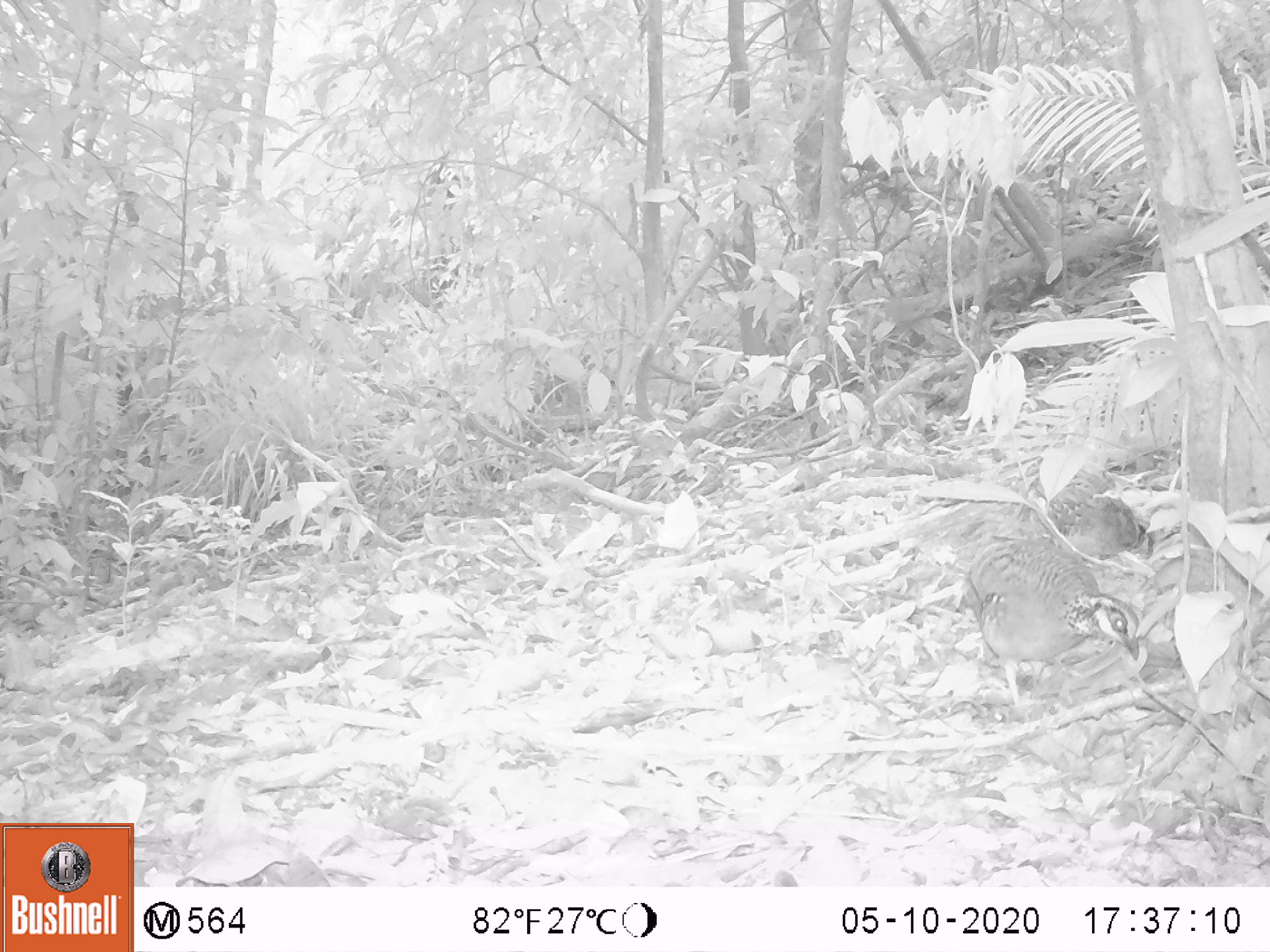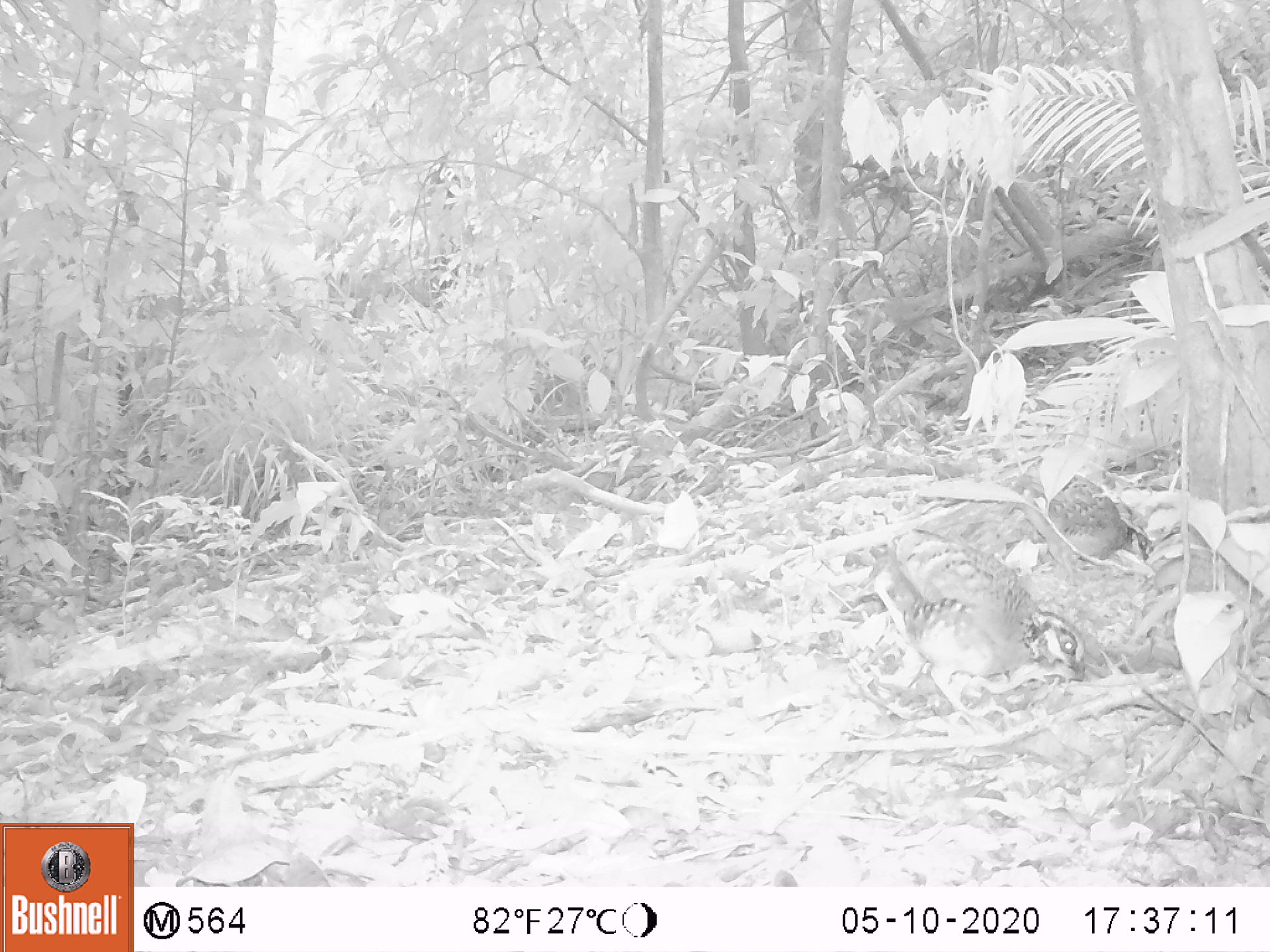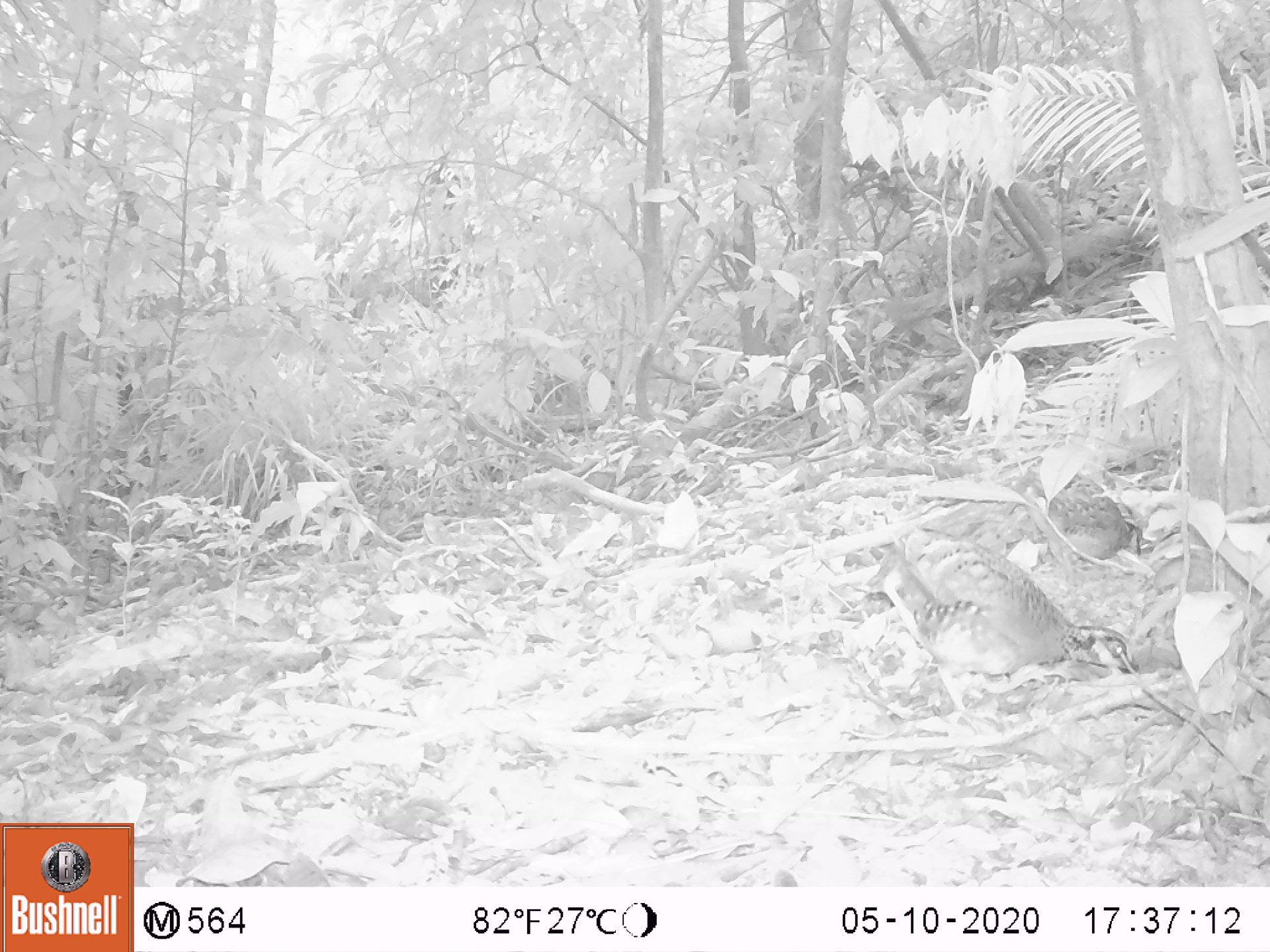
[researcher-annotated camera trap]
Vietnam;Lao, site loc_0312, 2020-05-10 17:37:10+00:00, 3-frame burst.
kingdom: Animalia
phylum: Chordata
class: Aves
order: Galliformes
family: Phasianidae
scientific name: Phasianidae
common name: partridge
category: unidentified partridge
Unidentified partridge (partridge) (Phasianidae). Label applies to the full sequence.